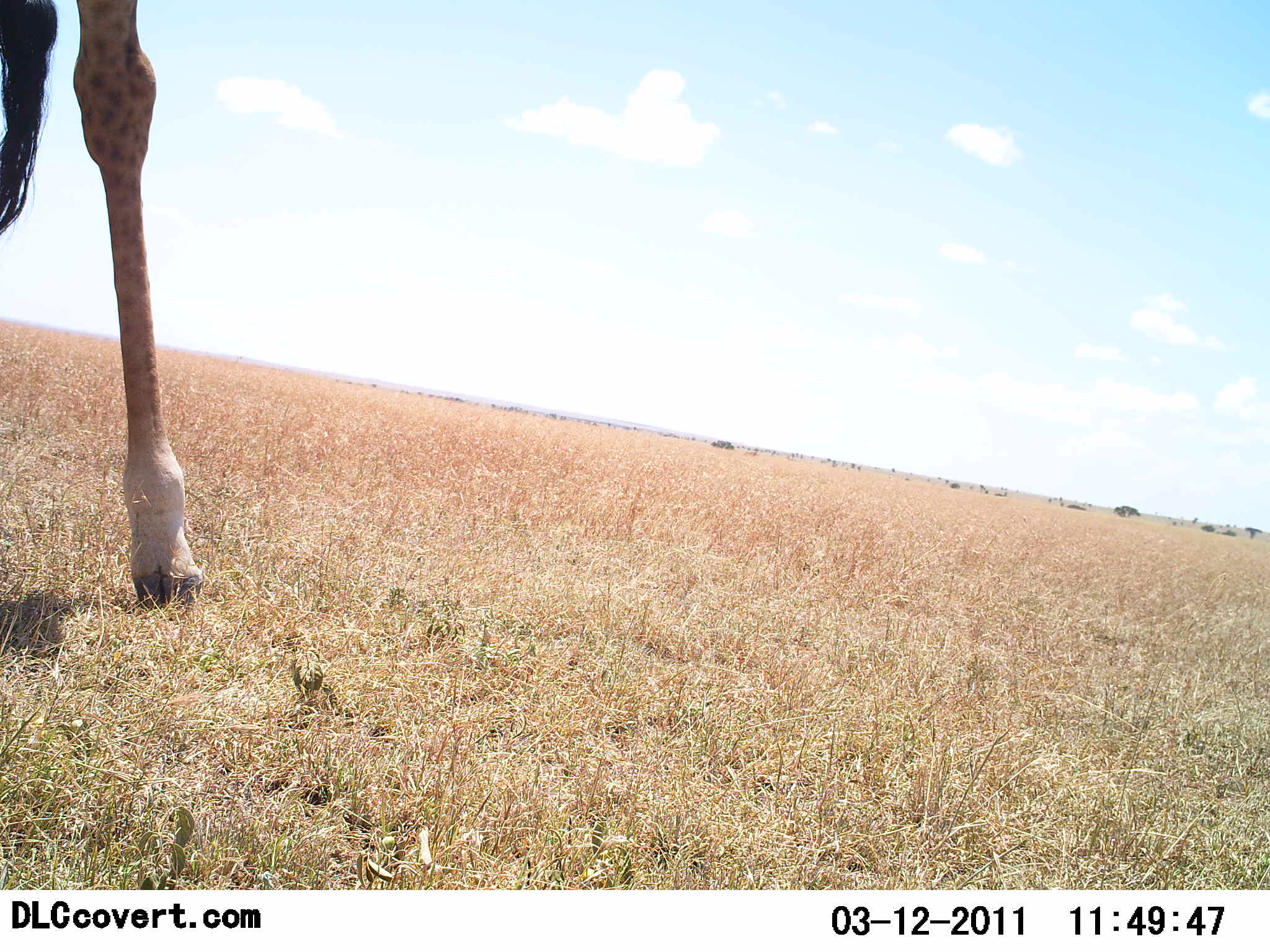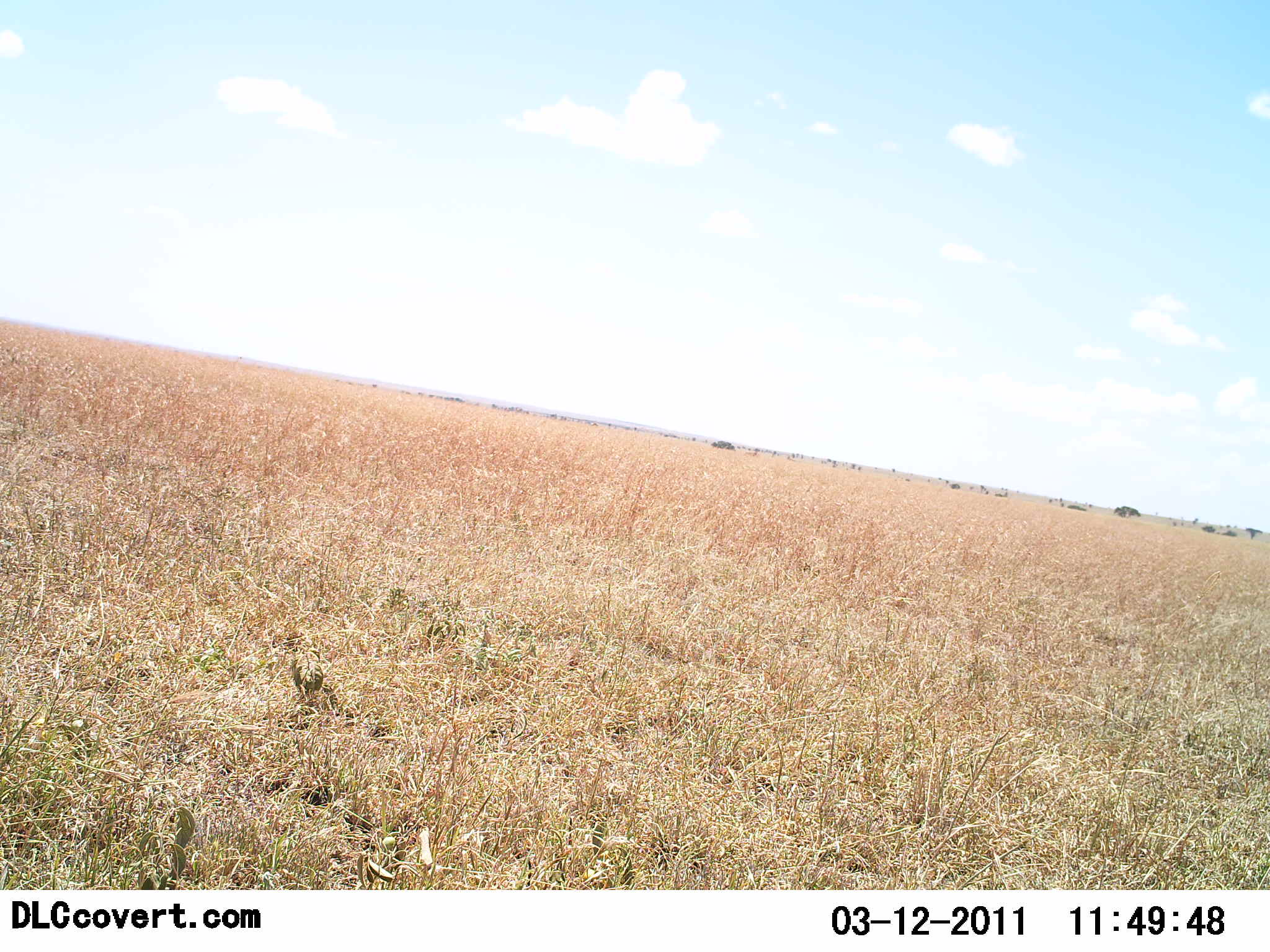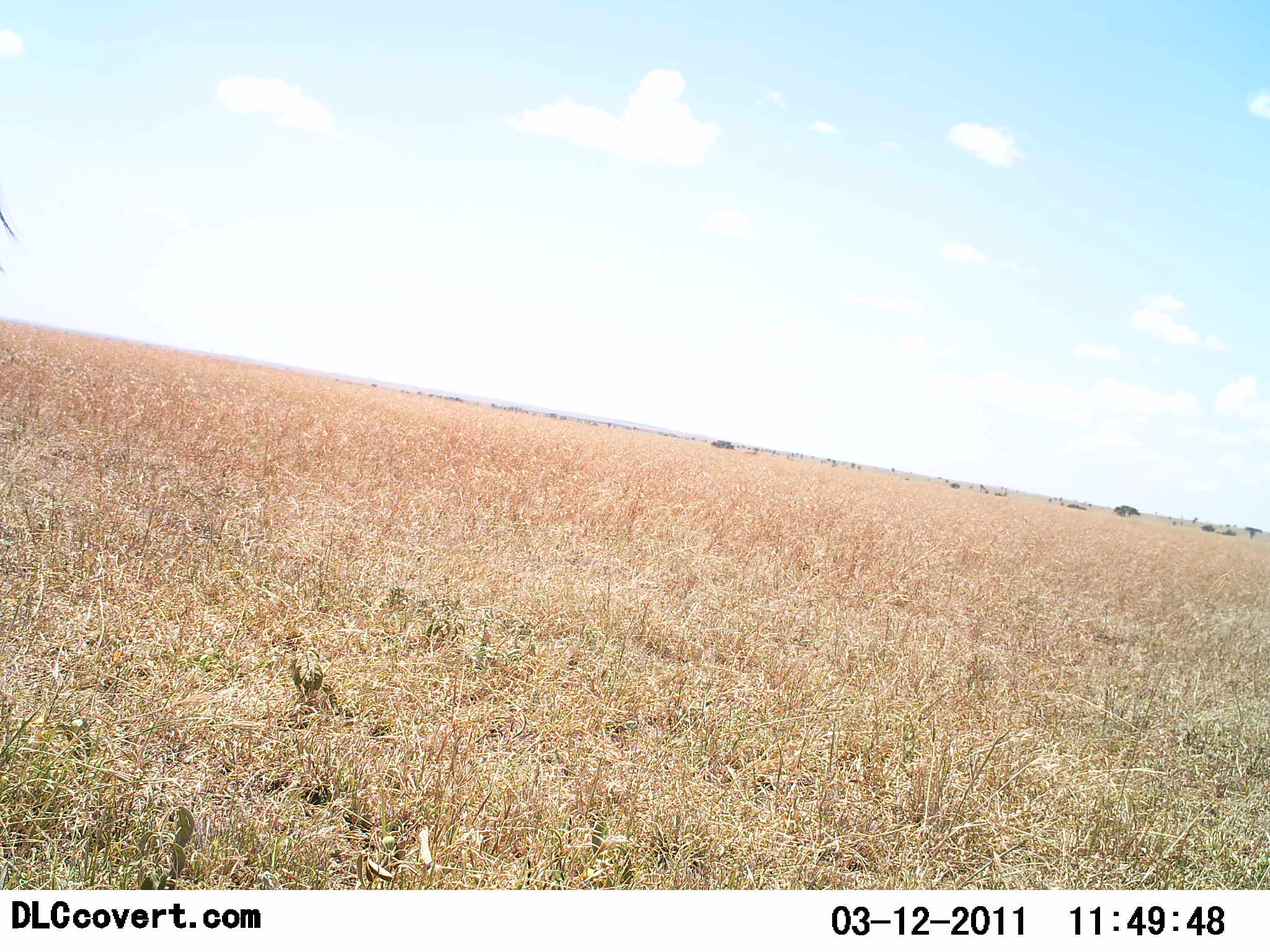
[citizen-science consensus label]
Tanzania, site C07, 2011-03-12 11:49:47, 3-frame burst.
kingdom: Animalia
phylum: Chordata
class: Mammalia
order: Artiodactyla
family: Giraffidae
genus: Giraffa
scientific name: Giraffa camelopardalis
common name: giraffe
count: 1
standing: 17%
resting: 0%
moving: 83%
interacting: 0%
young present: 0%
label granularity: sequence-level